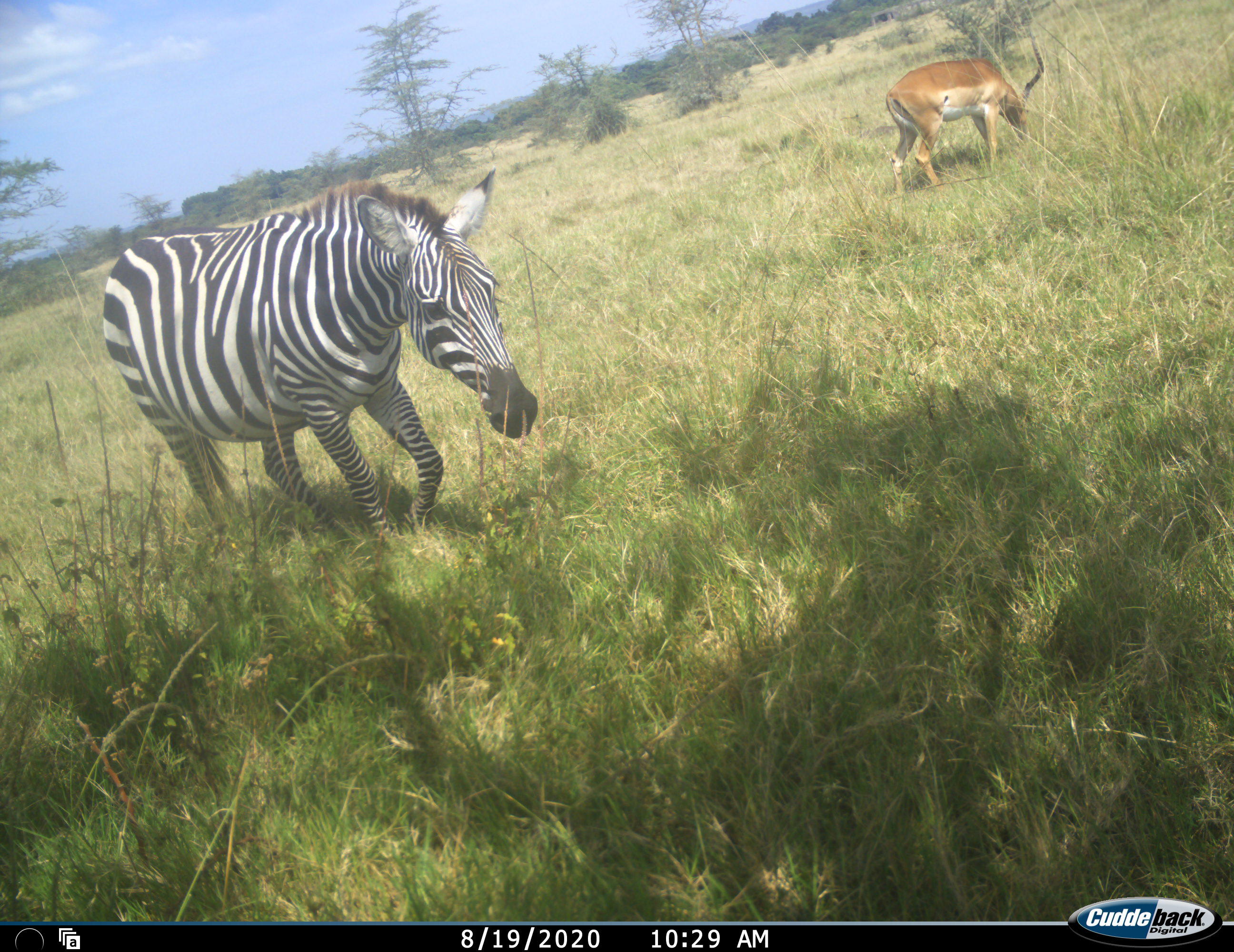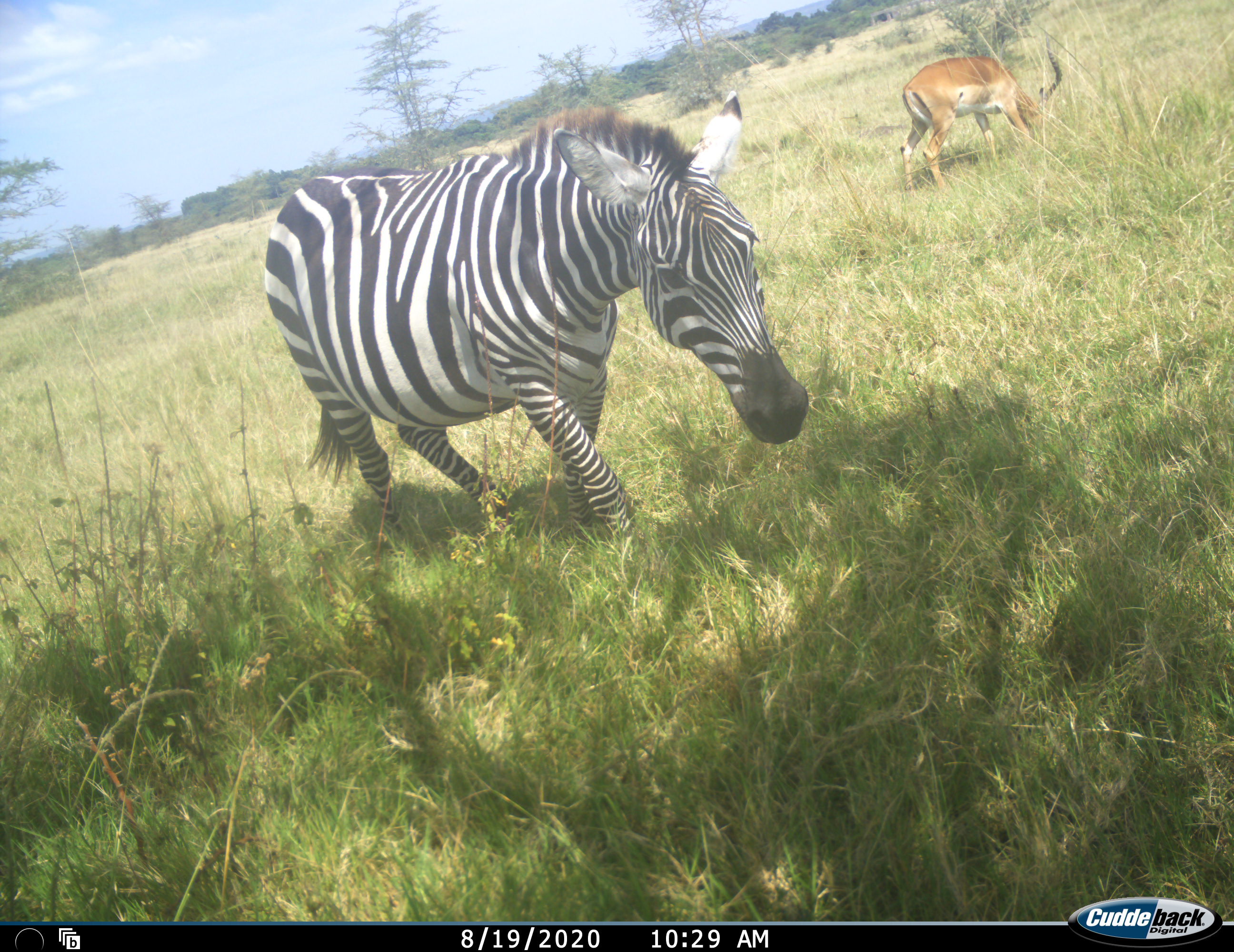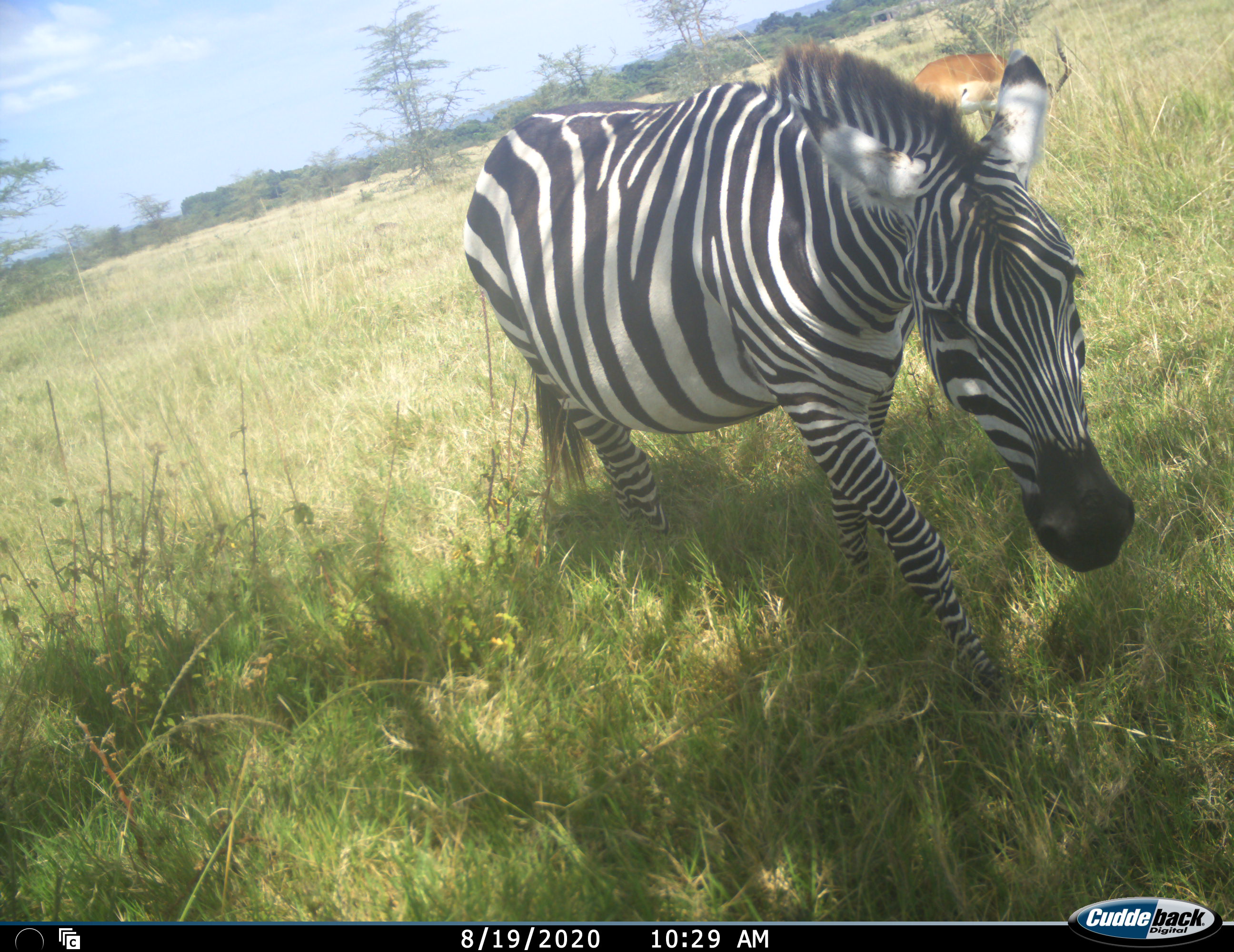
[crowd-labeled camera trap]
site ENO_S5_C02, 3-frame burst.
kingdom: Animalia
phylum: Chordata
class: Mammalia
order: Artiodactyla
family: Bovidae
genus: Aepyceros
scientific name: Aepyceros melampus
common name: impala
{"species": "impala (Aepyceros melampus)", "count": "1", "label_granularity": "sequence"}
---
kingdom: Animalia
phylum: Chordata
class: Mammalia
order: Perissodactyla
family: Equidae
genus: Equus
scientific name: Equus quagga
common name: plains zebra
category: zebraplains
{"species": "zebraplains (plains zebra) (Equus quagga)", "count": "1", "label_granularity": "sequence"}